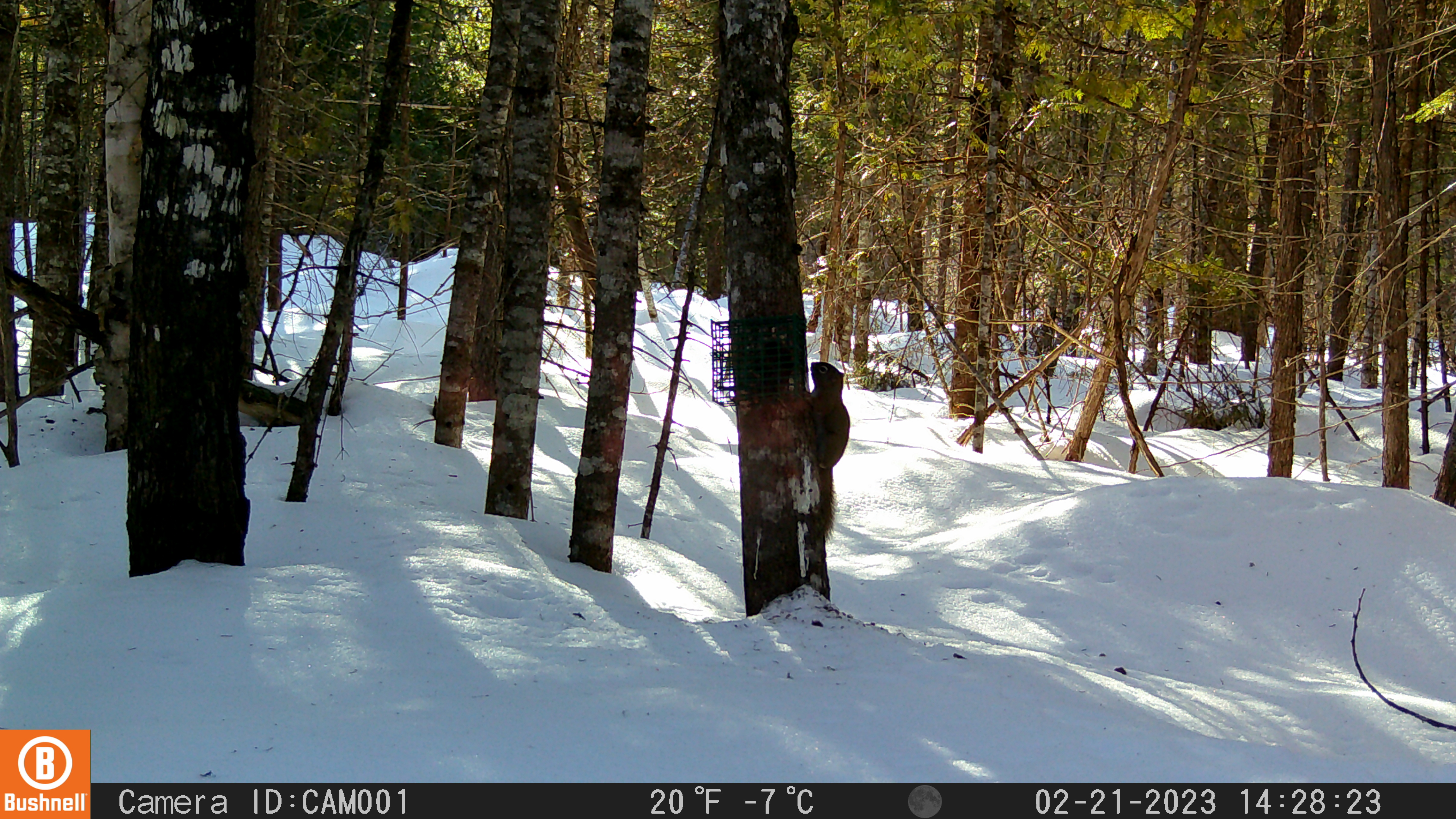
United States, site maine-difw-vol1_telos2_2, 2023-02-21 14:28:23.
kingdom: Animalia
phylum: Chordata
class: Mammalia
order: Rodentia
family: Sciuridae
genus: Tamiasciurus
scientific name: Tamiasciurus hudsonicus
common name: red squirrel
Red squirrel (Tamiasciurus hudsonicus).